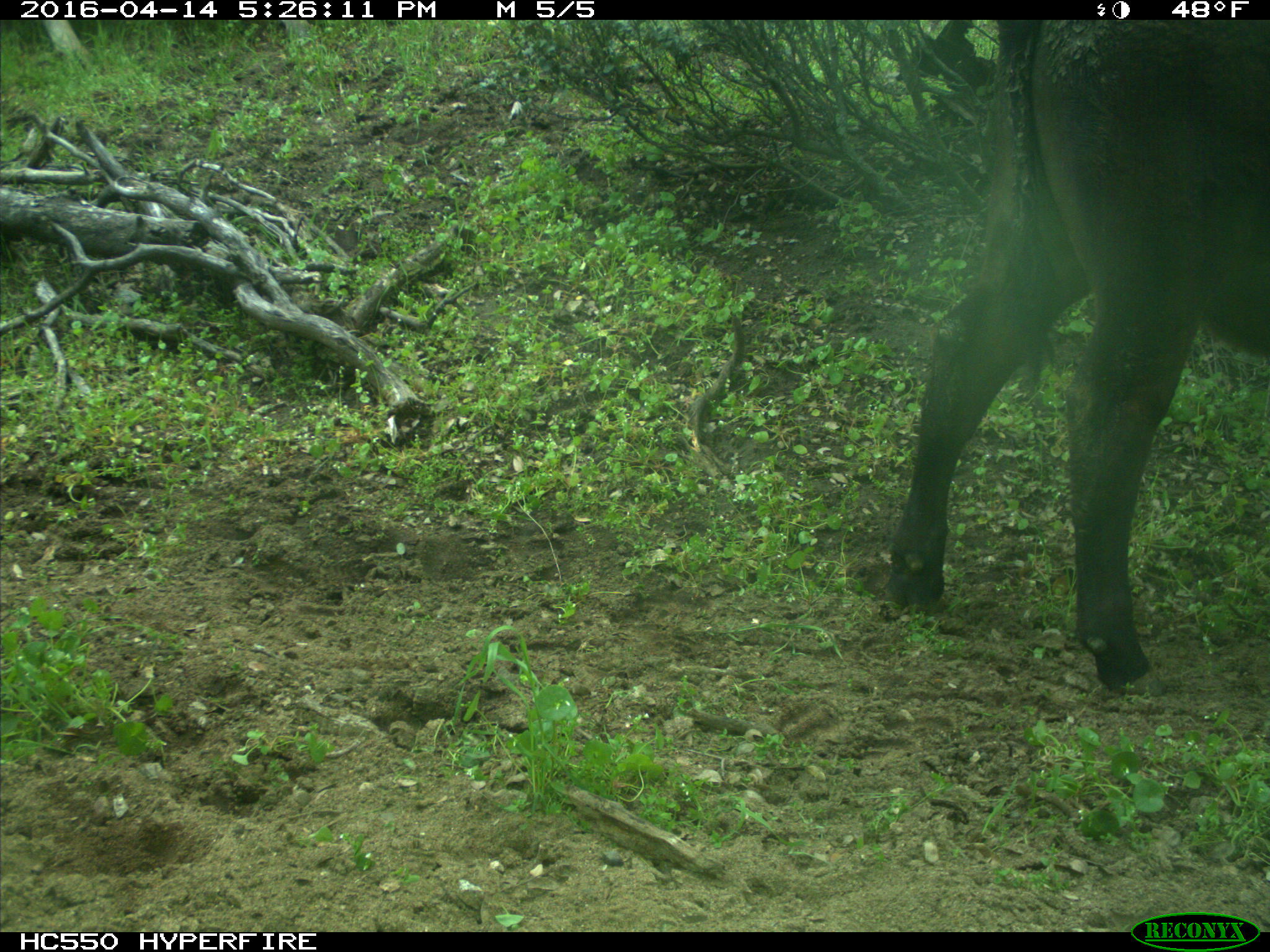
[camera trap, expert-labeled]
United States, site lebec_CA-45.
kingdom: Animalia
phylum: Chordata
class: Mammalia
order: Artiodactyla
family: Bovidae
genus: Bos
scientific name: Bos taurus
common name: domestic cow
Bos taurus (domestic cow).